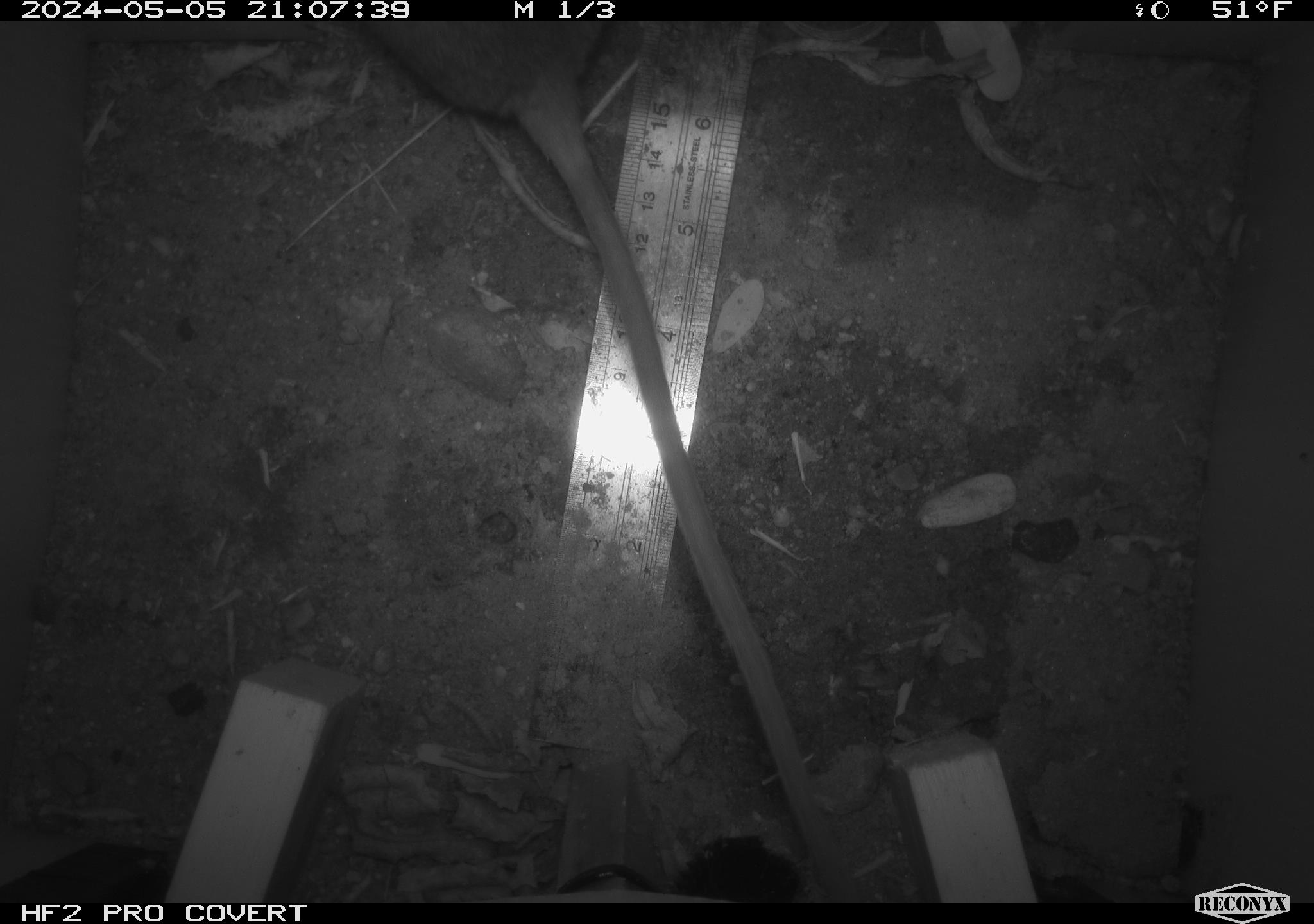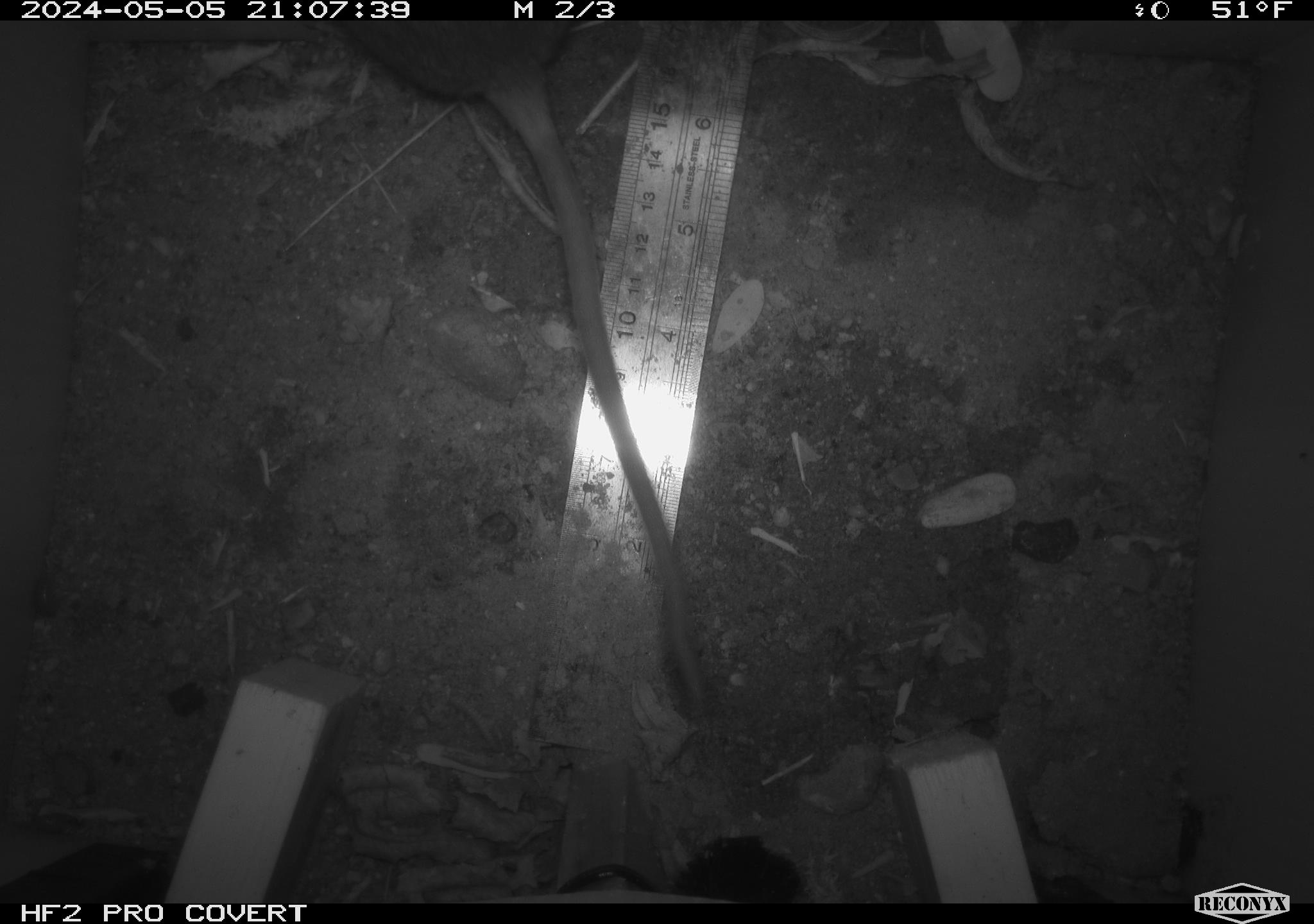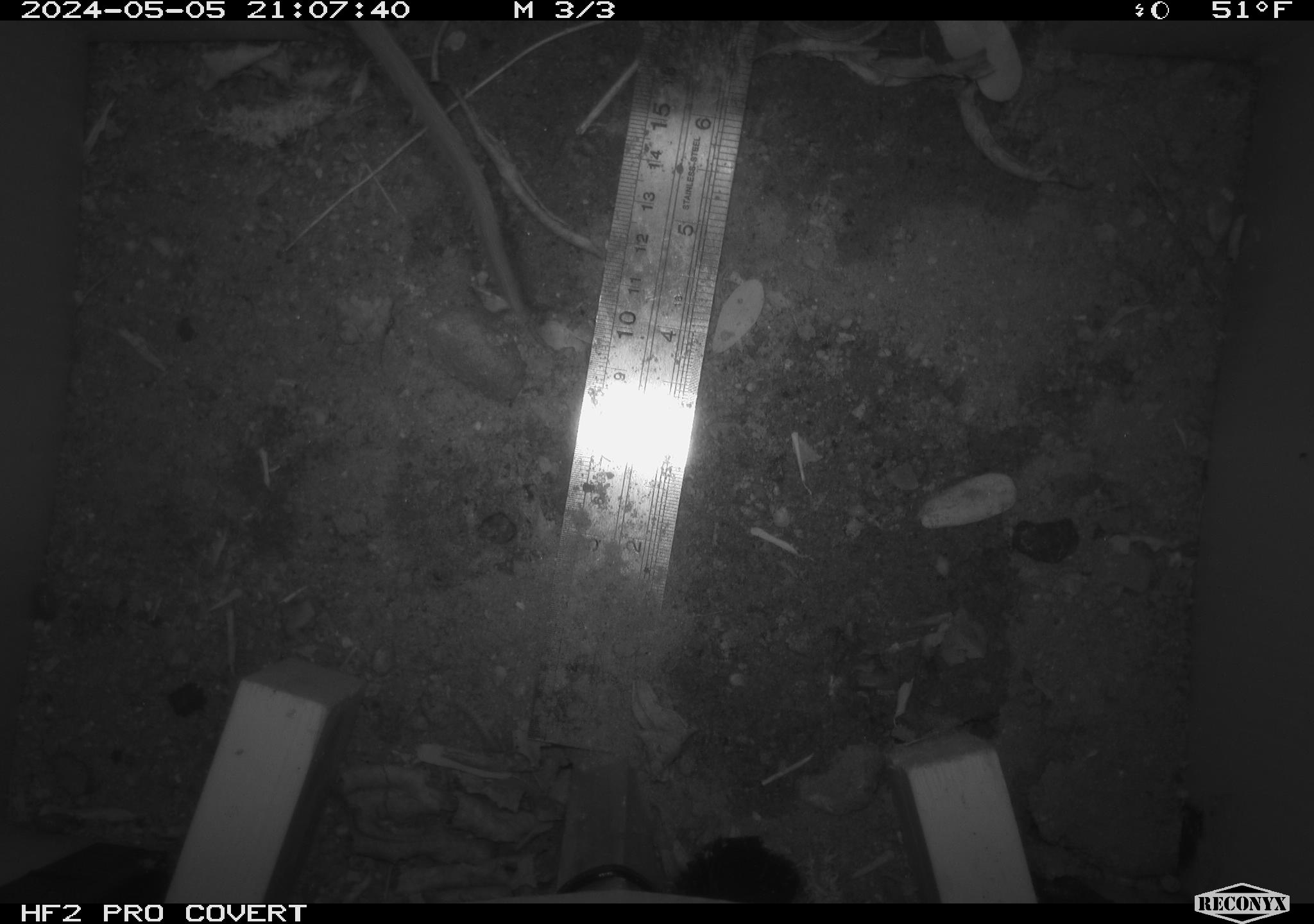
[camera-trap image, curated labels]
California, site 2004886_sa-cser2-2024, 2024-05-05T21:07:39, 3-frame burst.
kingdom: Animalia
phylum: Chordata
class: Mammalia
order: Rodentia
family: Muridae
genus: Rattus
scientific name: Rattus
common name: rat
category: rattus species